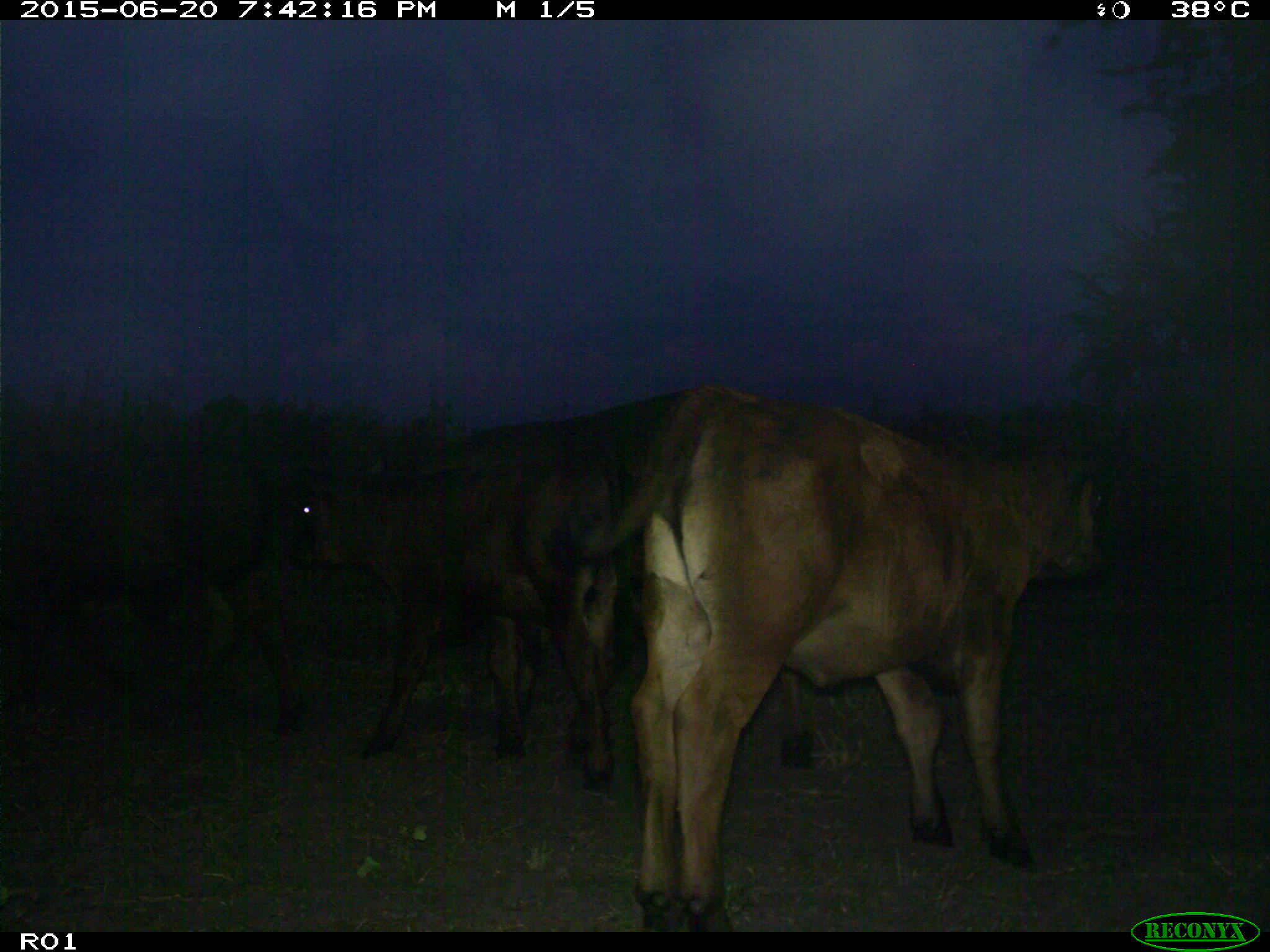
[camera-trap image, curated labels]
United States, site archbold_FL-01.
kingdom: Animalia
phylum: Chordata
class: Mammalia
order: Artiodactyla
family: Bovidae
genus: Bos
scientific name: Bos taurus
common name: domestic cow